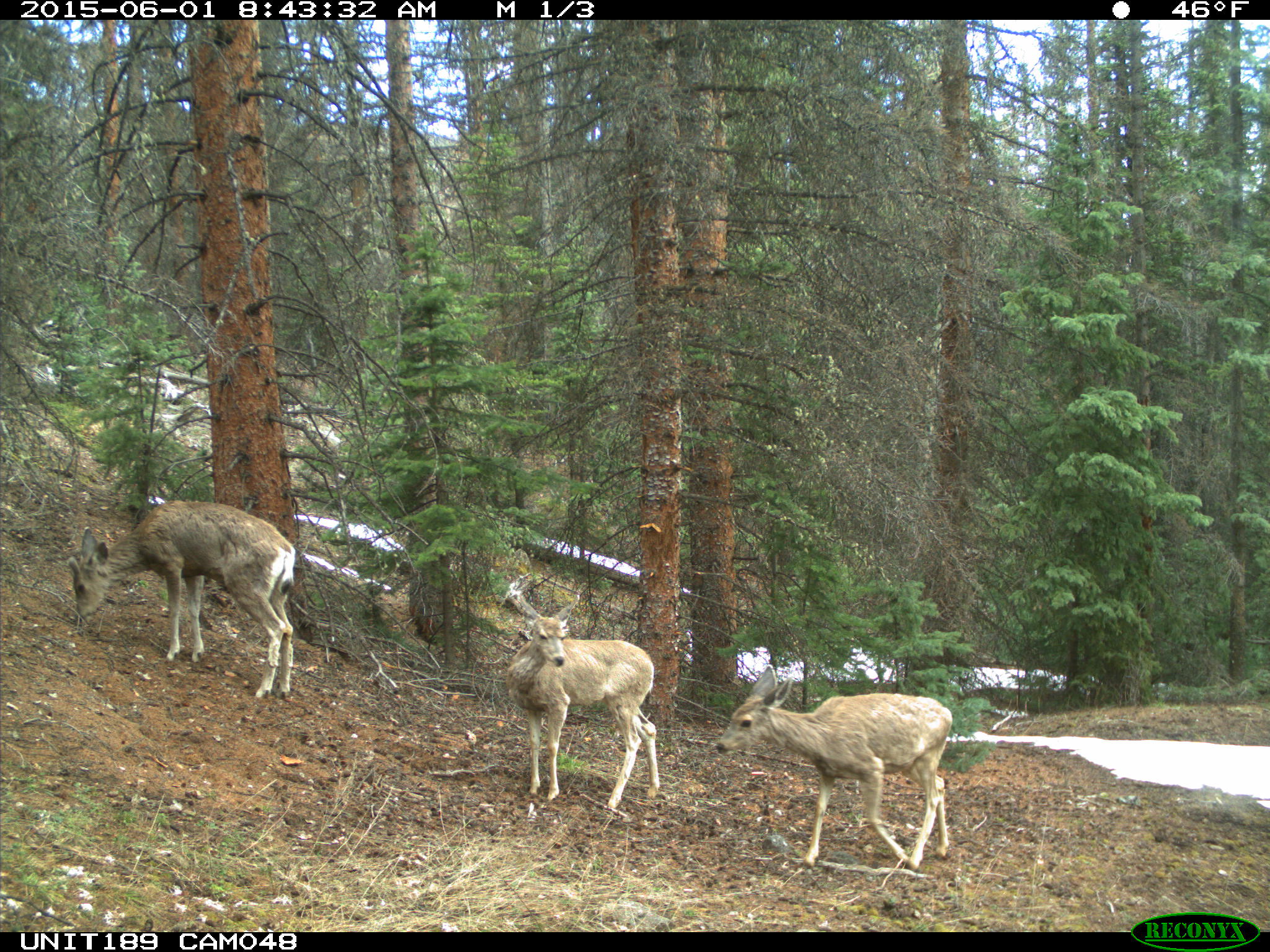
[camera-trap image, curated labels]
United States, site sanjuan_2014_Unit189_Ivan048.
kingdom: Animalia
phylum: Chordata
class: Mammalia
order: Artiodactyla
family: Cervidae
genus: Odocoileus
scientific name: Odocoileus hemionus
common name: mule deer